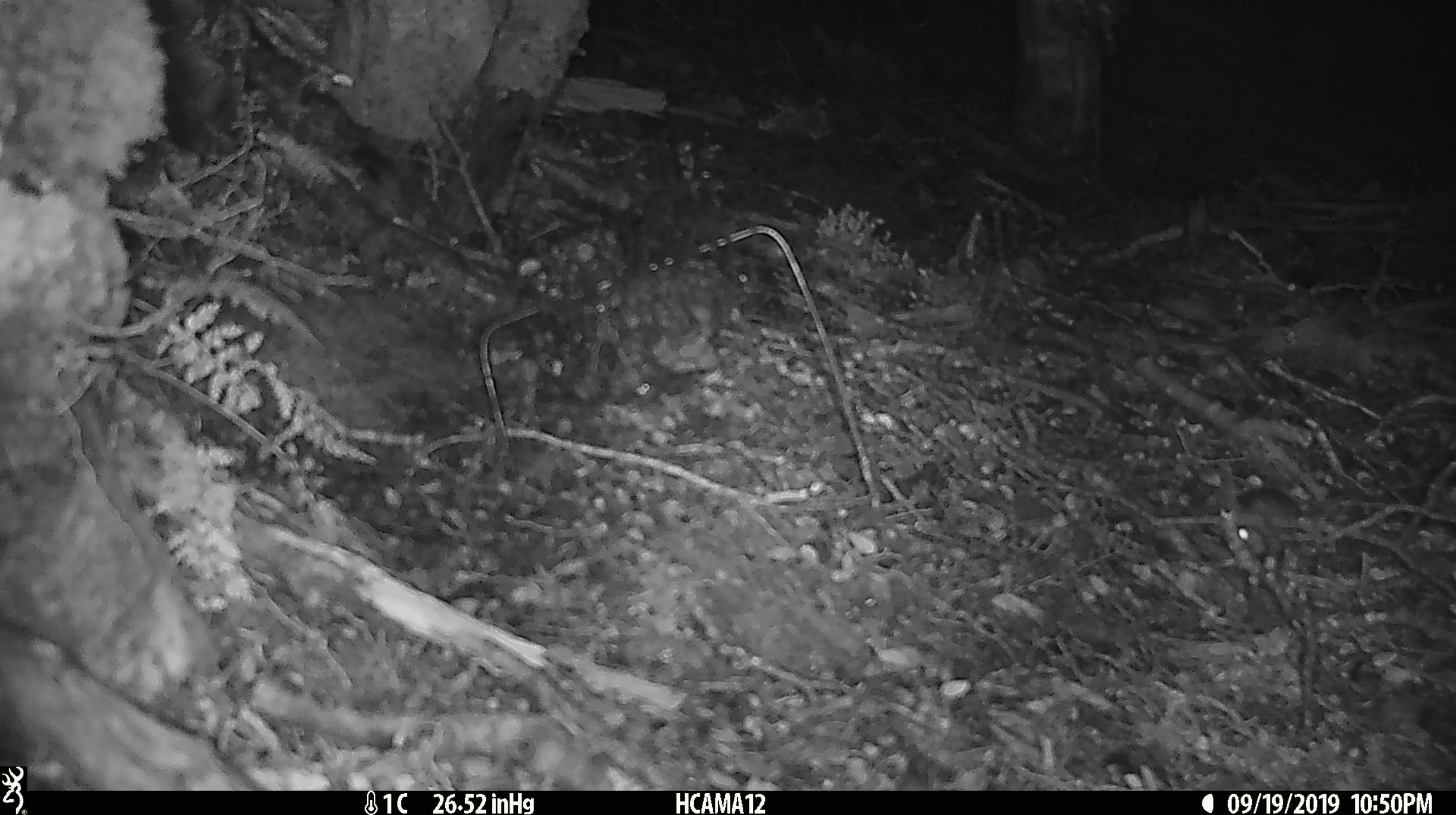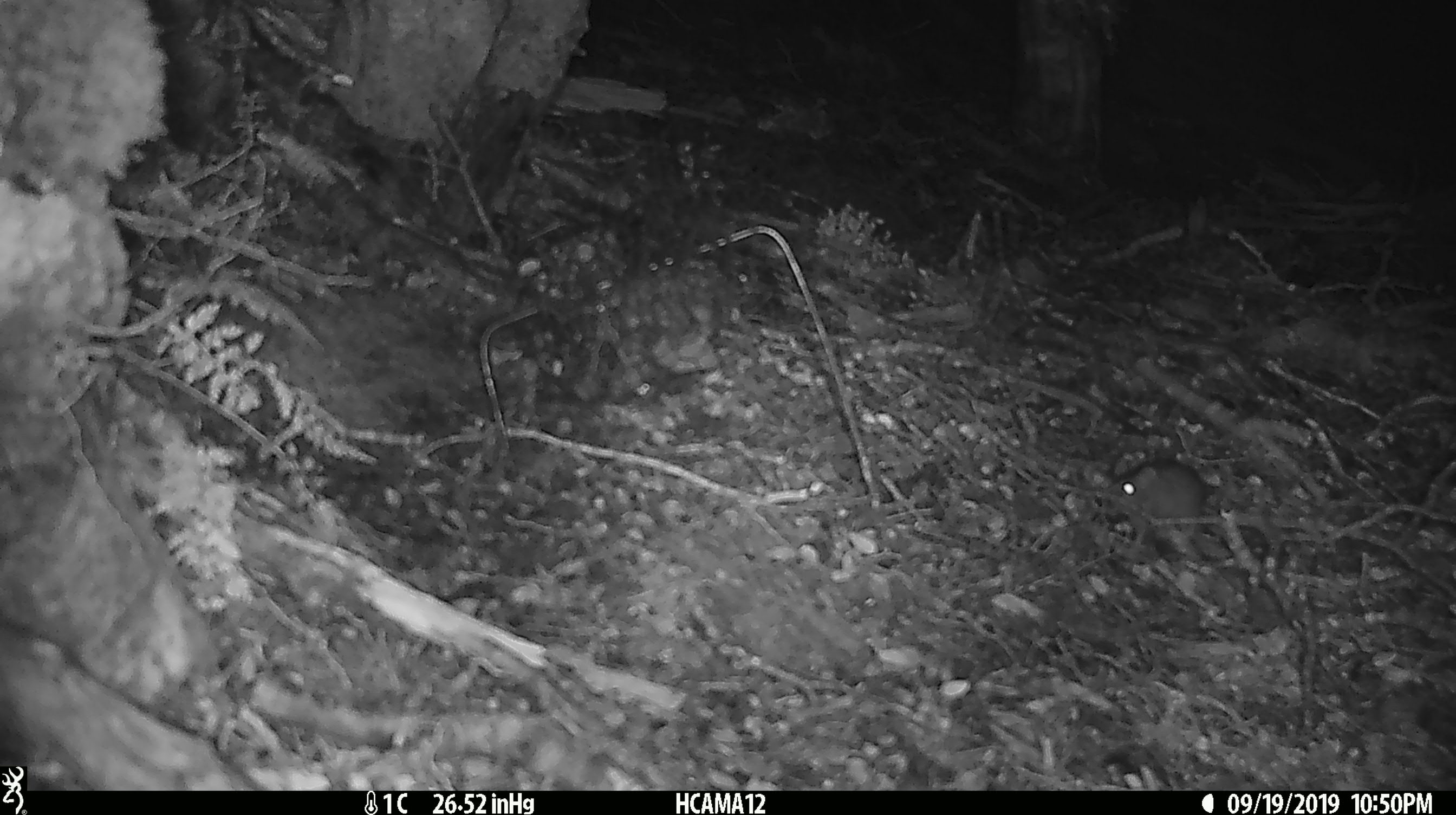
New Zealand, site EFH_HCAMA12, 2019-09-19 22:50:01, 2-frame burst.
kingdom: Animalia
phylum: Chordata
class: Mammalia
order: Rodentia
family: Muridae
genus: Mus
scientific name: Mus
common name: mouse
Mouse (Mus).